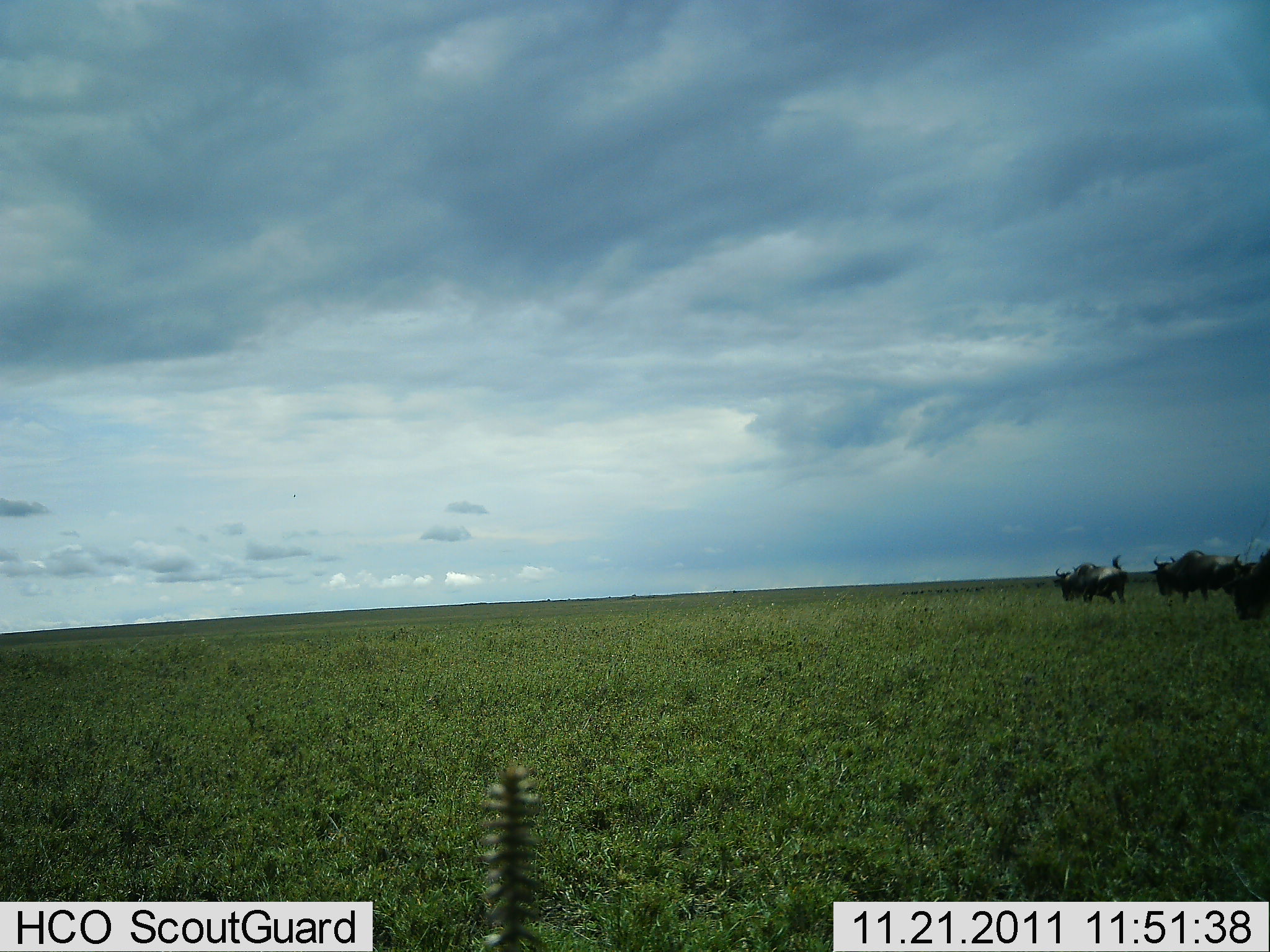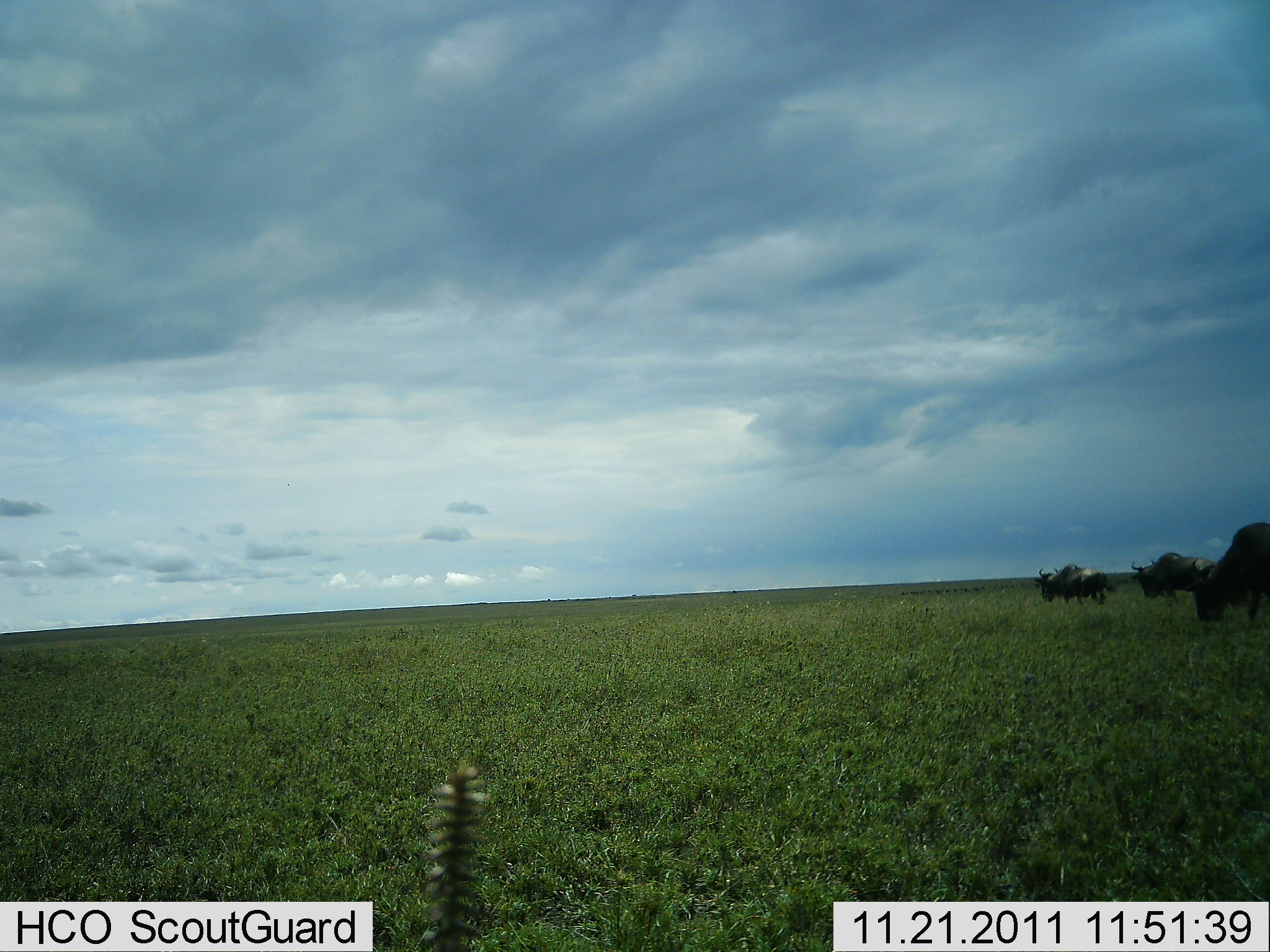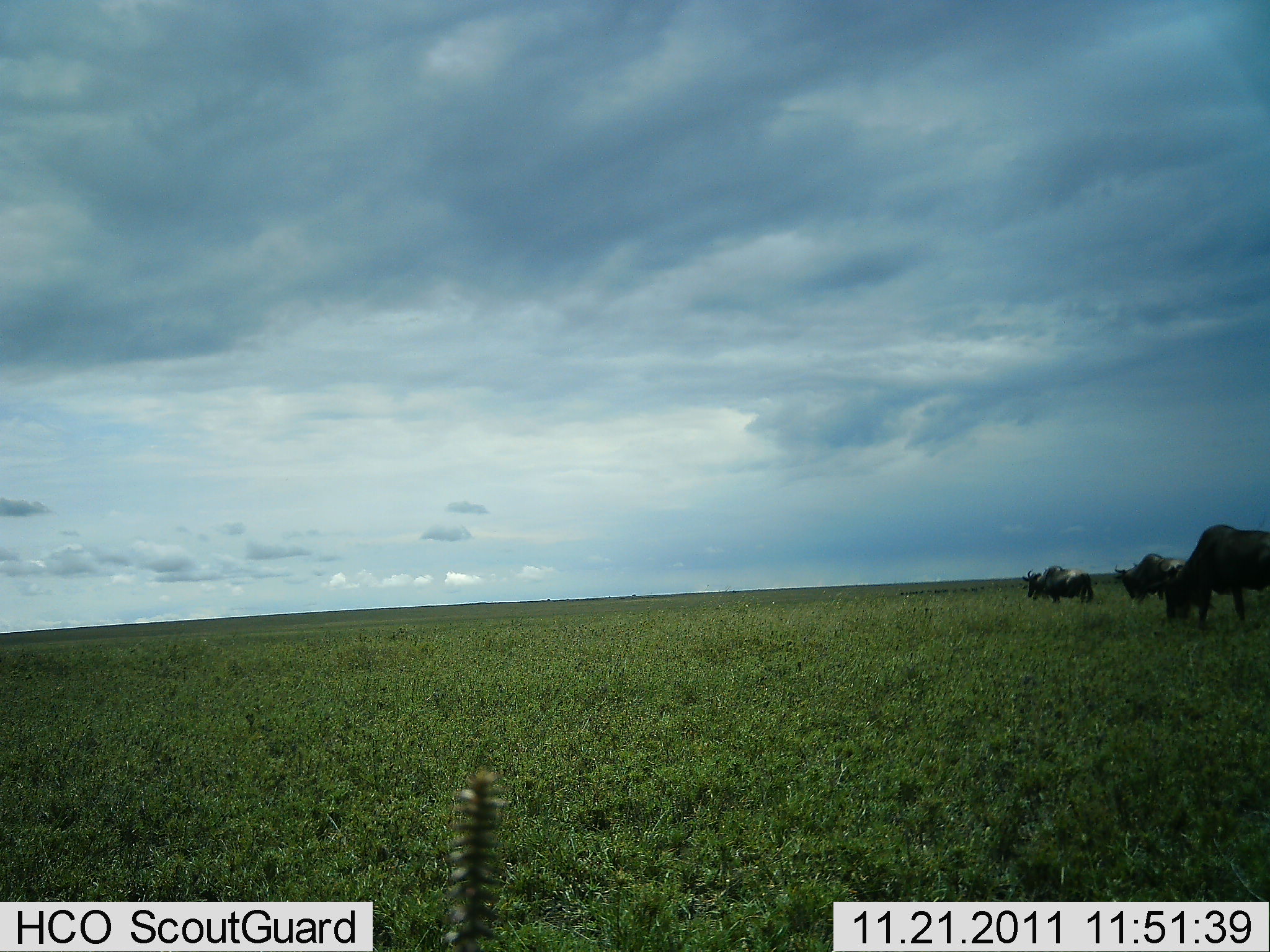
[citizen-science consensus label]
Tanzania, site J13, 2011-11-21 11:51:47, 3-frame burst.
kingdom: Animalia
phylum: Chordata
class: Mammalia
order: Artiodactyla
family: Bovidae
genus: Connochaetes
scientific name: Connochaetes taurinus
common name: blue wildebeest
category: wildebeest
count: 3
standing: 18%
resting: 0%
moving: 91%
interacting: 0%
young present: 0%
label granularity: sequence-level